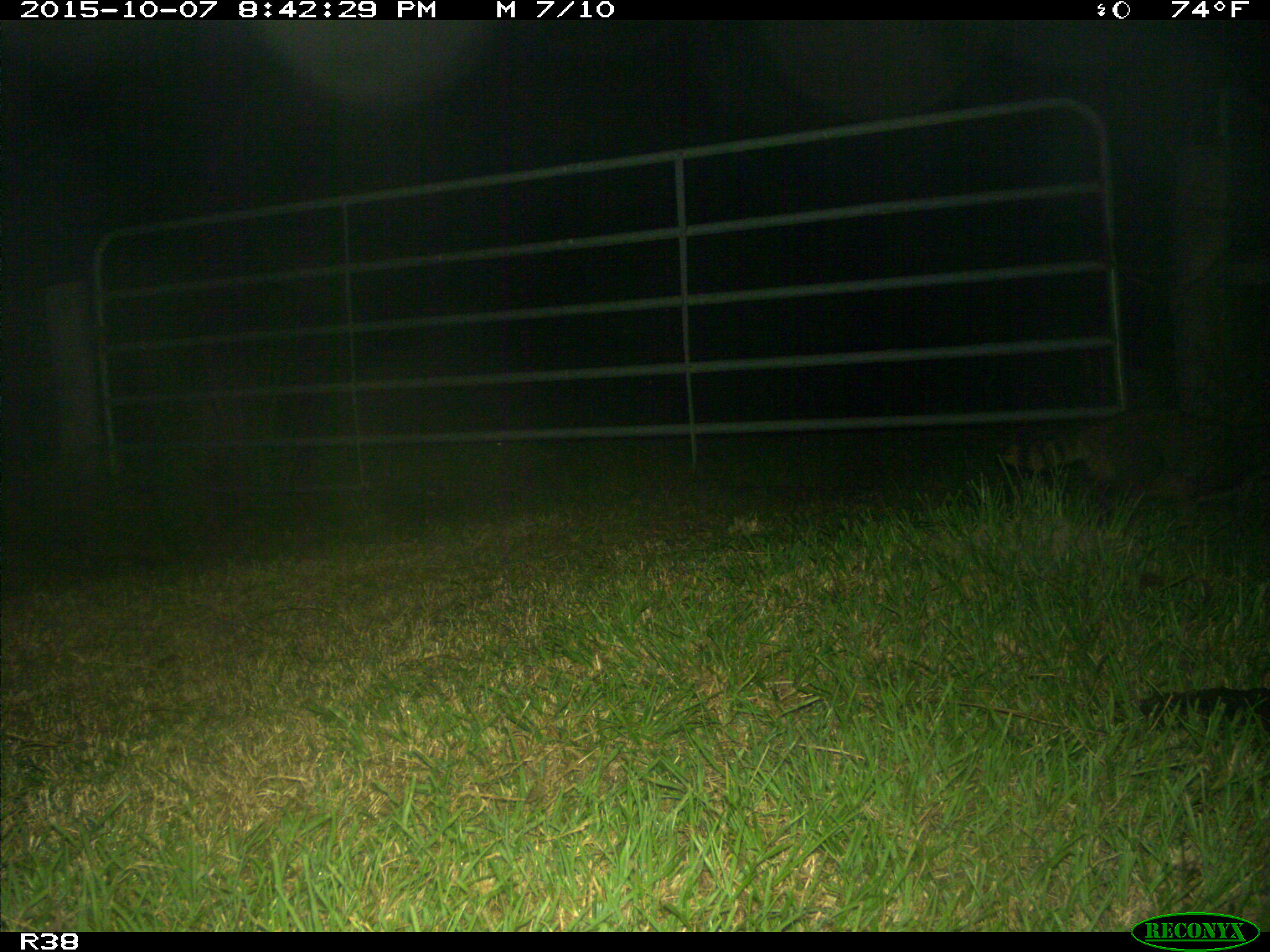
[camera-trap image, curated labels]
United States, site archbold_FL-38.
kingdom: Animalia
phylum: Chordata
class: Mammalia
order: Carnivora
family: Procyonidae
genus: Procyon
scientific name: Procyon lotor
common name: common raccoon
Procyon lotor (common raccoon).